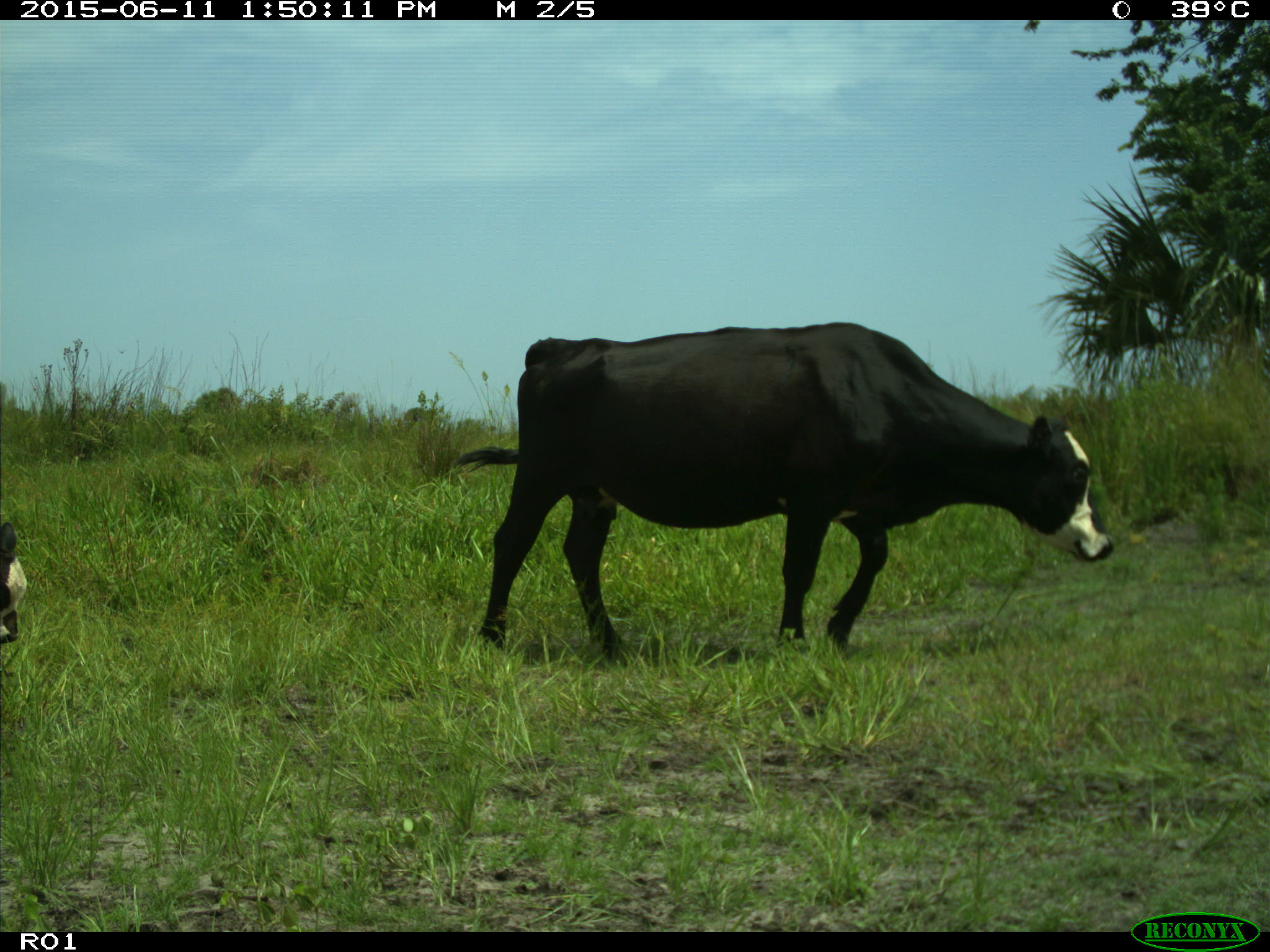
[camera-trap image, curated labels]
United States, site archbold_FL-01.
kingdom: Animalia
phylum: Chordata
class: Mammalia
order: Artiodactyla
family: Bovidae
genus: Bos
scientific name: Bos taurus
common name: domestic cow